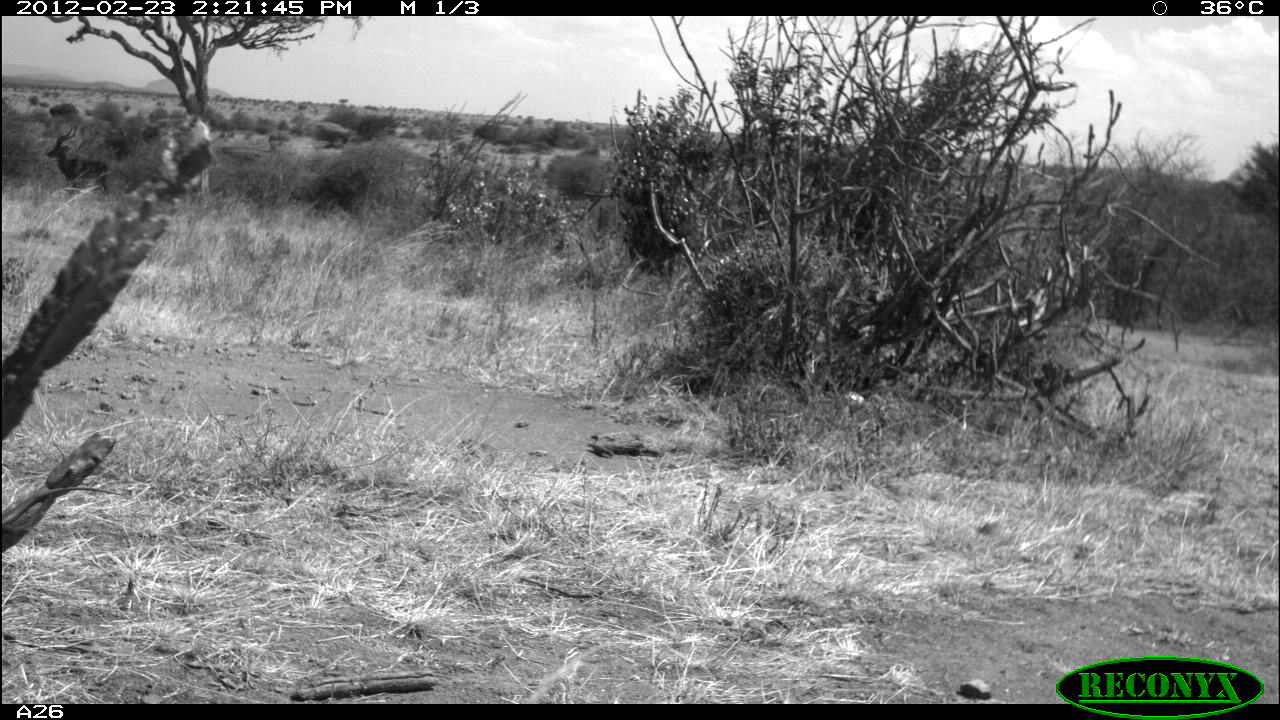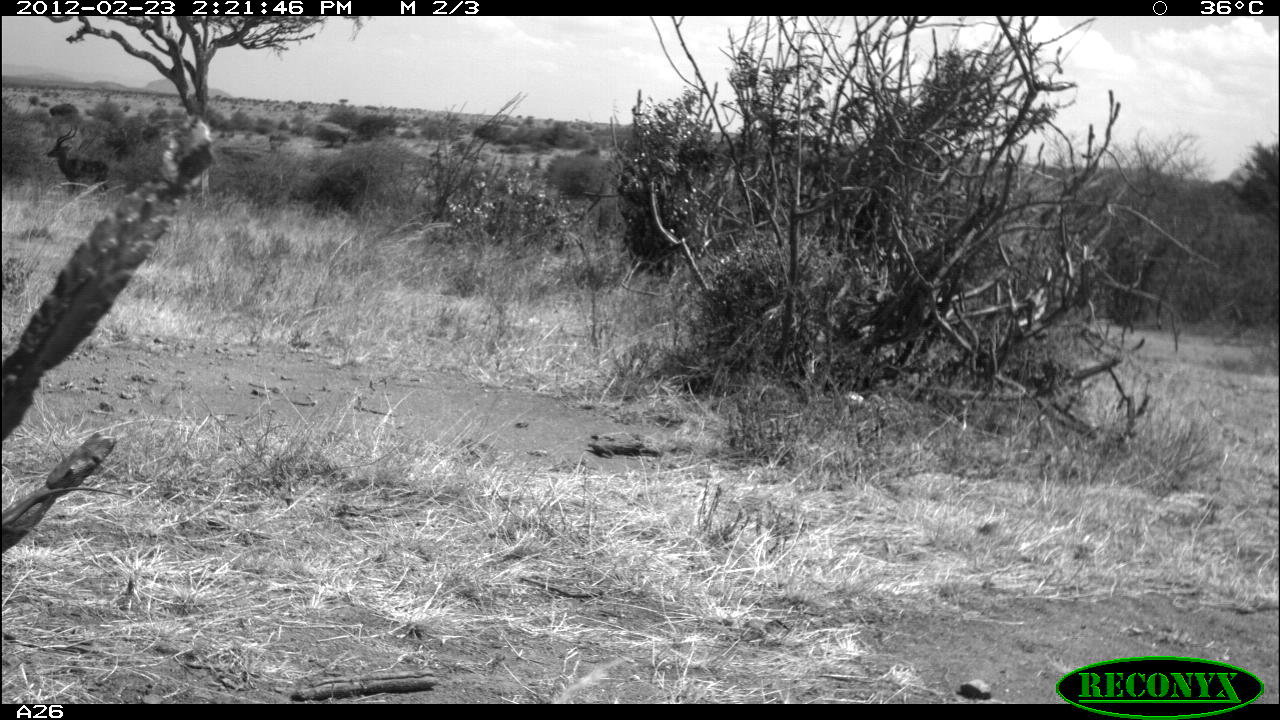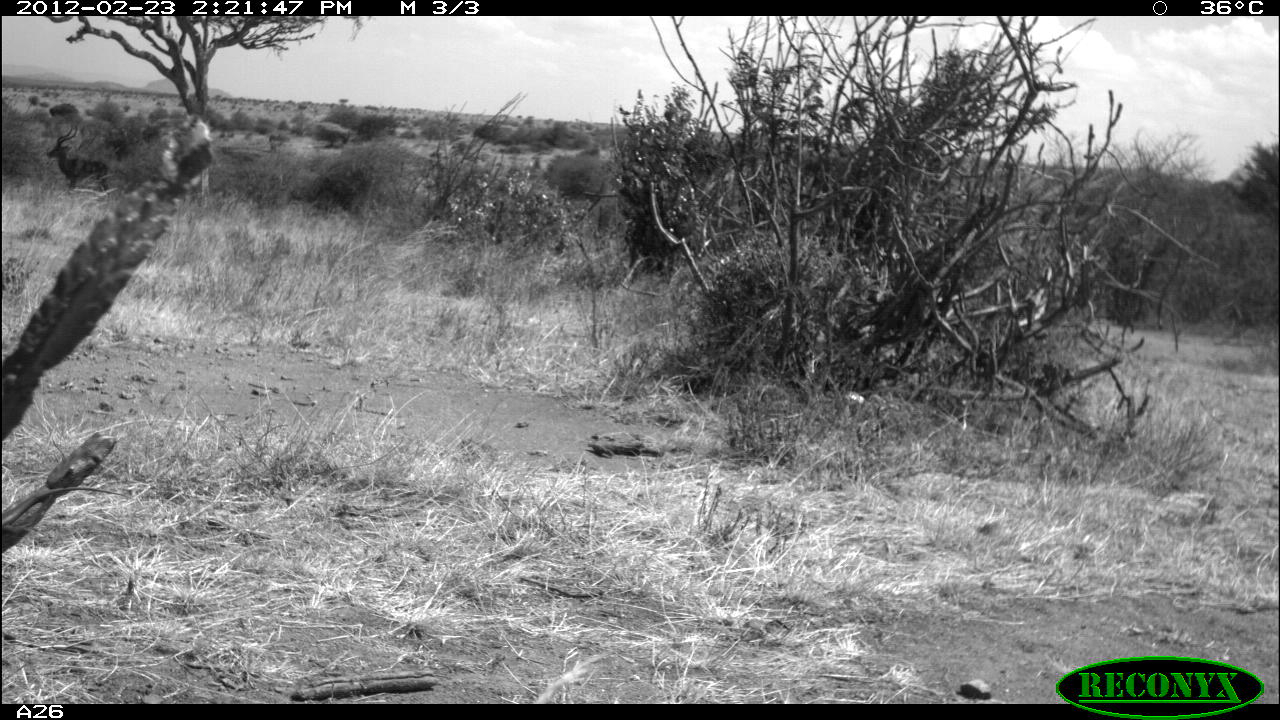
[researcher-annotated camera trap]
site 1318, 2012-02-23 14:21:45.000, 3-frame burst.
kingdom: Animalia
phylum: Chordata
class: Mammalia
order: Artiodactyla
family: Bovidae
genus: Aepyceros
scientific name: Aepyceros melampus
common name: impala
Aepyceros melampus (impala), count 1.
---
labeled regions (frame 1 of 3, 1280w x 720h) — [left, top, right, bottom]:
aepyceros melampus: [46, 125, 112, 194]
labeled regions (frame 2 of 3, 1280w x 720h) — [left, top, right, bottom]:
aepyceros melampus: [46, 121, 110, 195]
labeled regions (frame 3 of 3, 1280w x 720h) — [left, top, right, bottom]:
aepyceros melampus: [46, 125, 109, 191]